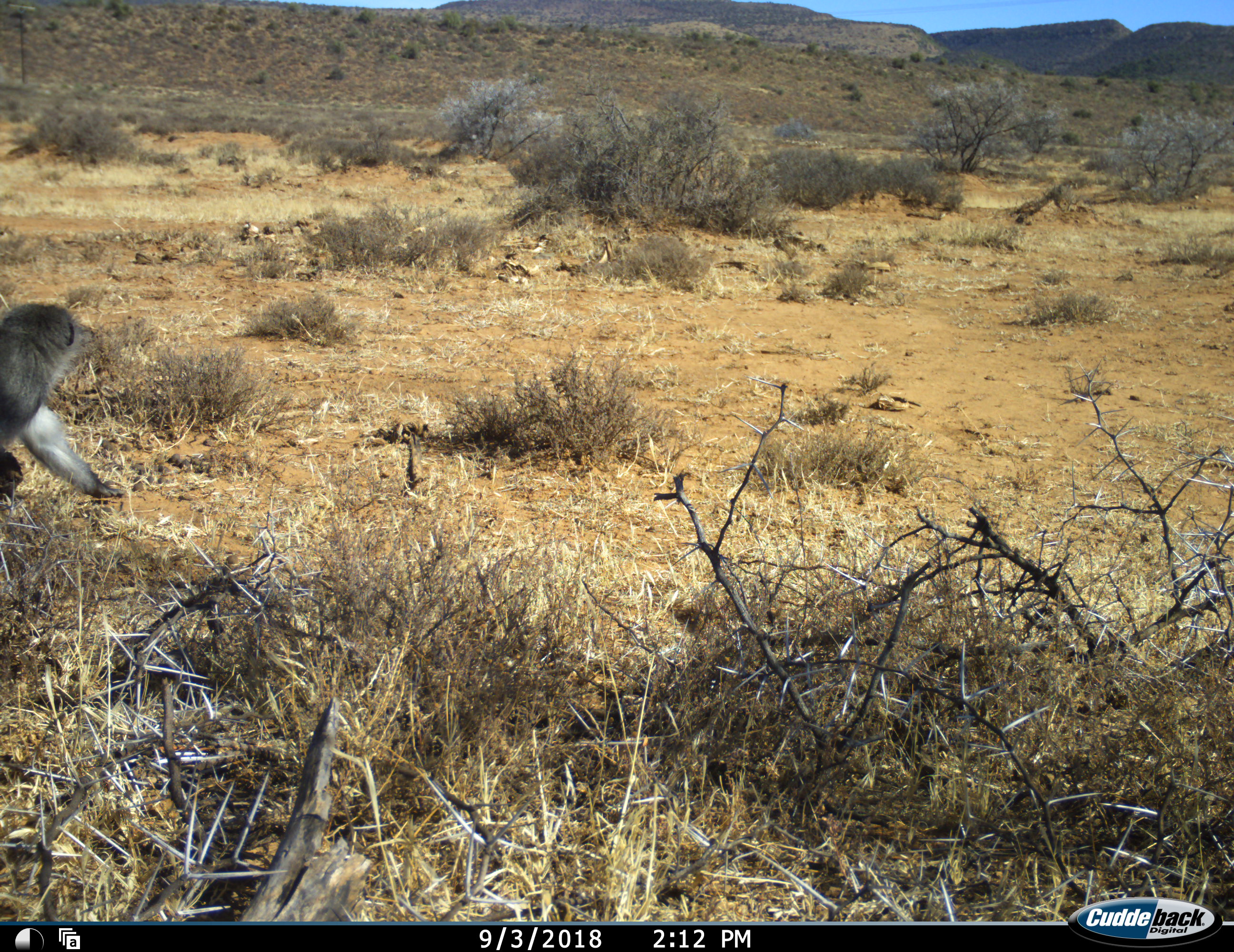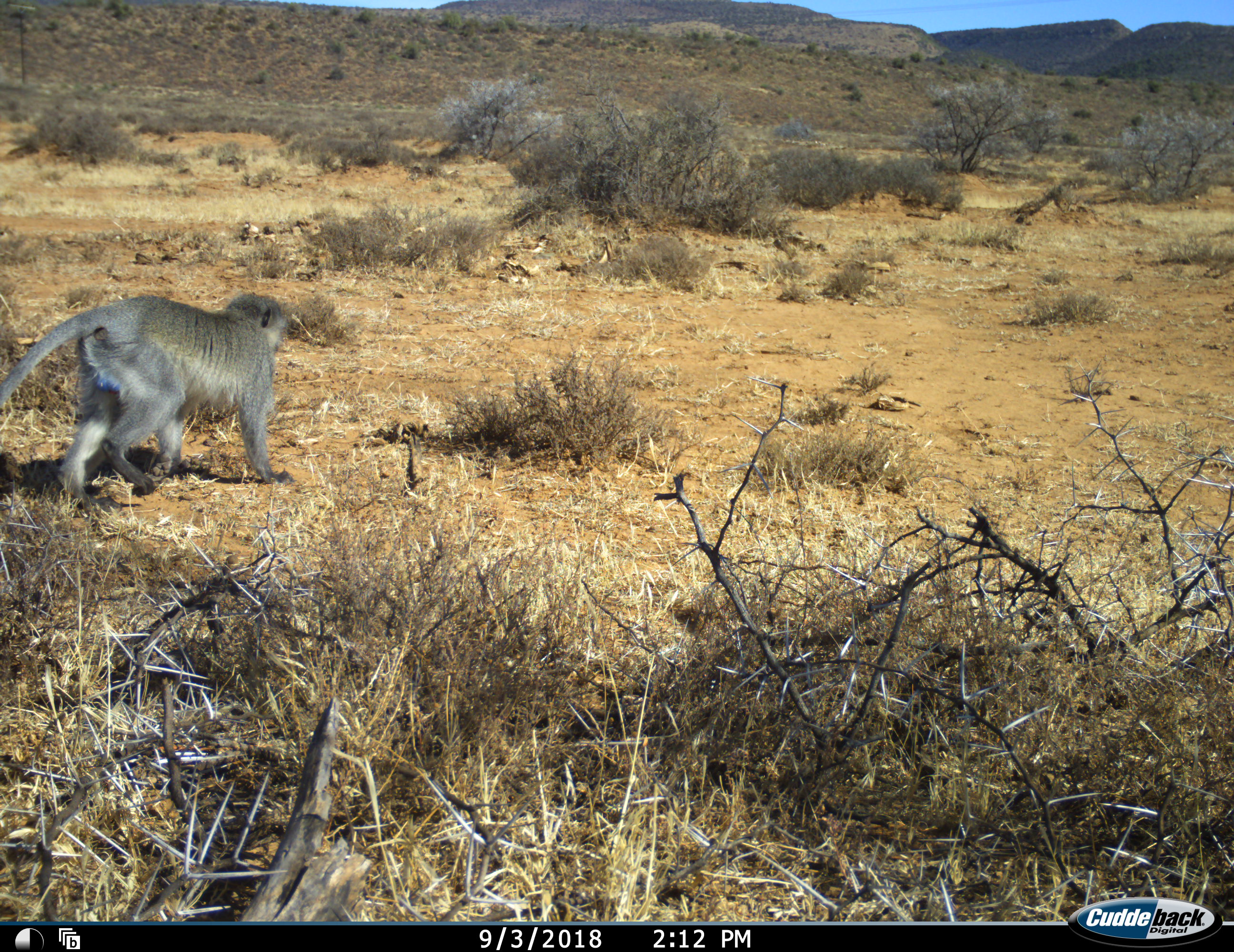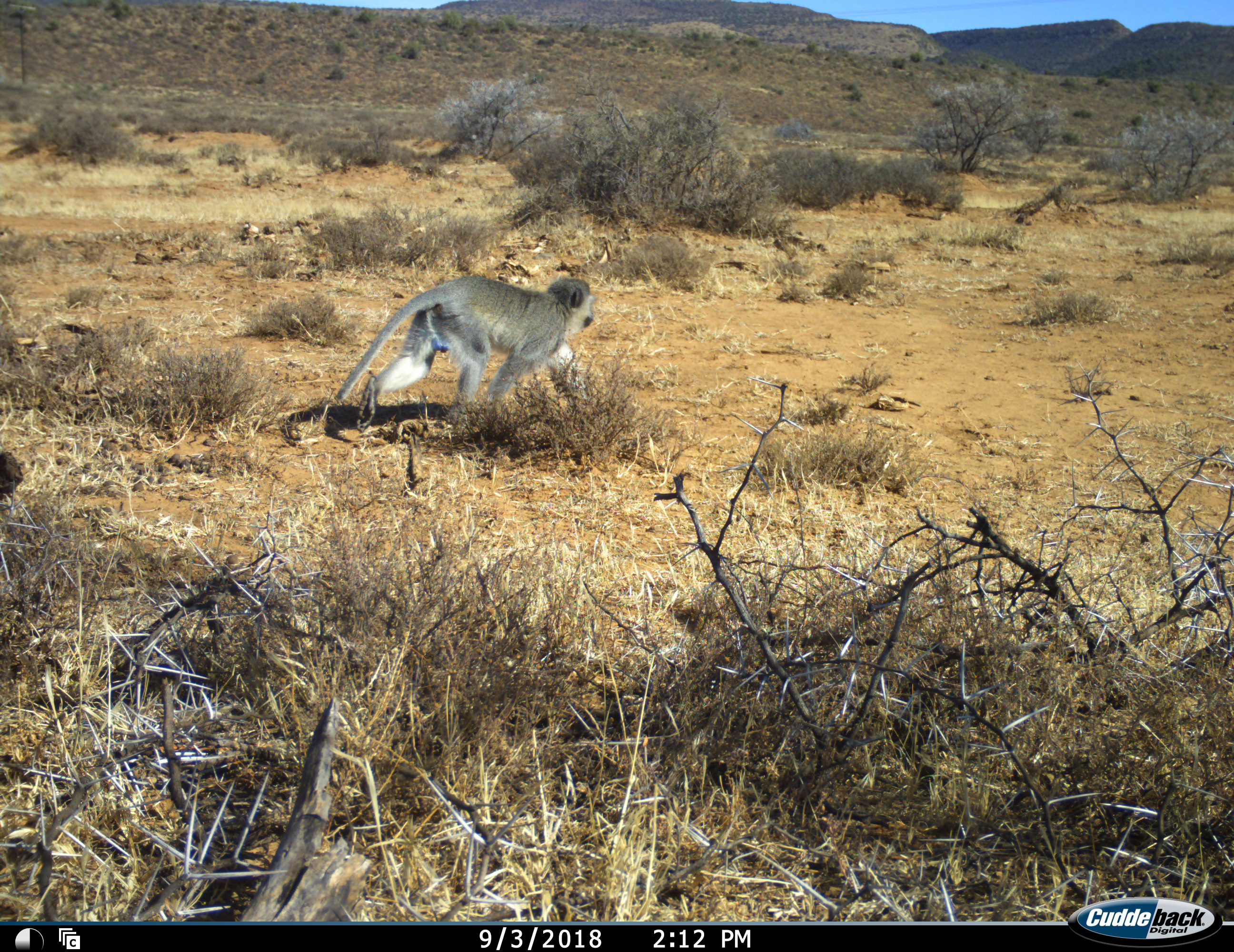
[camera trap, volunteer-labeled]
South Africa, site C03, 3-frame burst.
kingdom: Animalia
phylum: Chordata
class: Mammalia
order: Primates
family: Cercopithecidae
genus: Chlorocebus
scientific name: Chlorocebus pygerythrus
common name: vervet monkey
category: monkeyvervet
Monkeyvervet (vervet monkey) (Chlorocebus pygerythrus), count 1. Behavior (volunteer vote fractions): standing 0%, resting 0%, moving 100%, interacting 0%. Young present (vote fraction): 0%. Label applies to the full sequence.